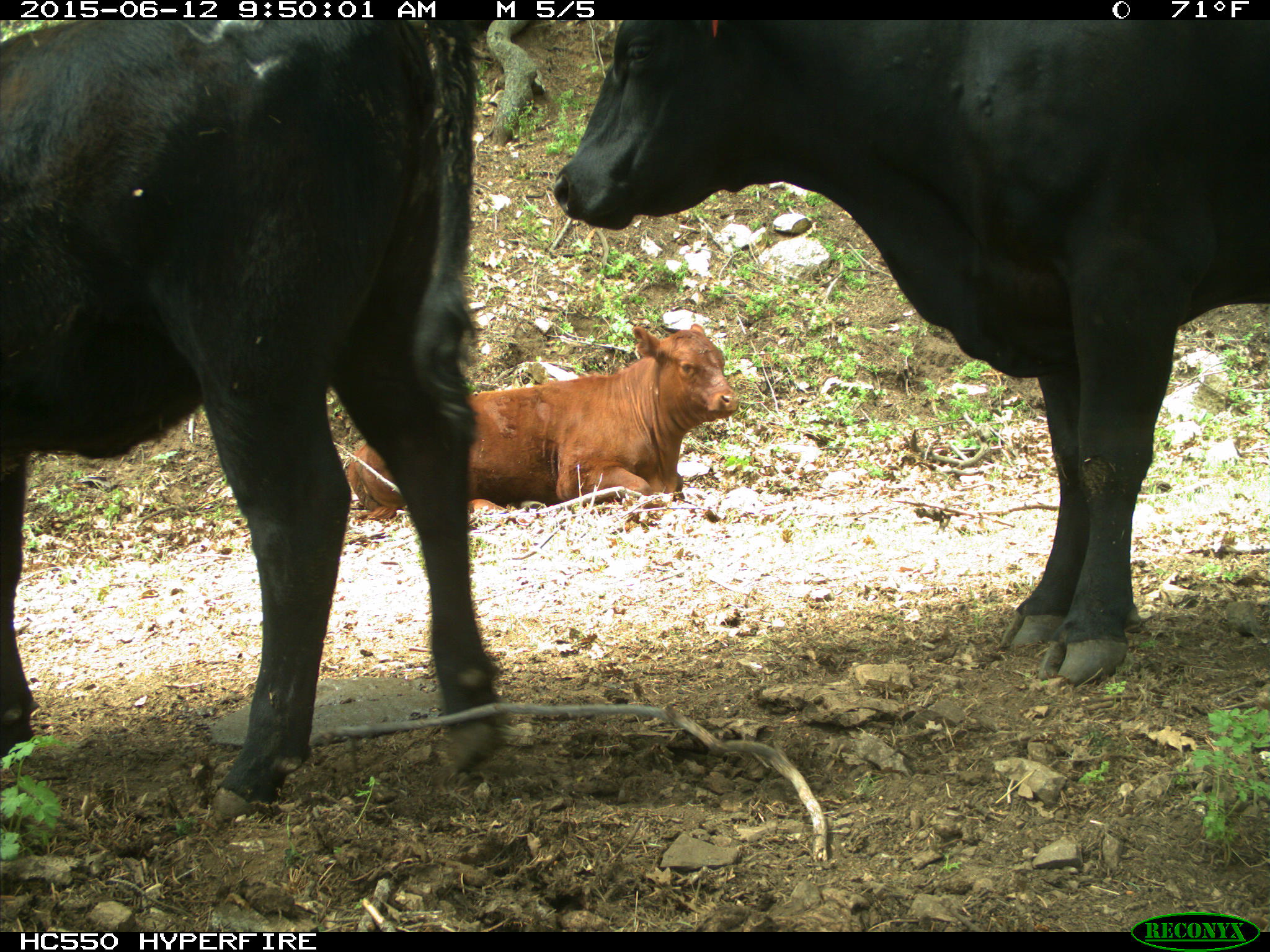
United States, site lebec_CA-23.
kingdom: Animalia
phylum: Chordata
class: Mammalia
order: Artiodactyla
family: Bovidae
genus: Bos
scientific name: Bos taurus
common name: domestic cow